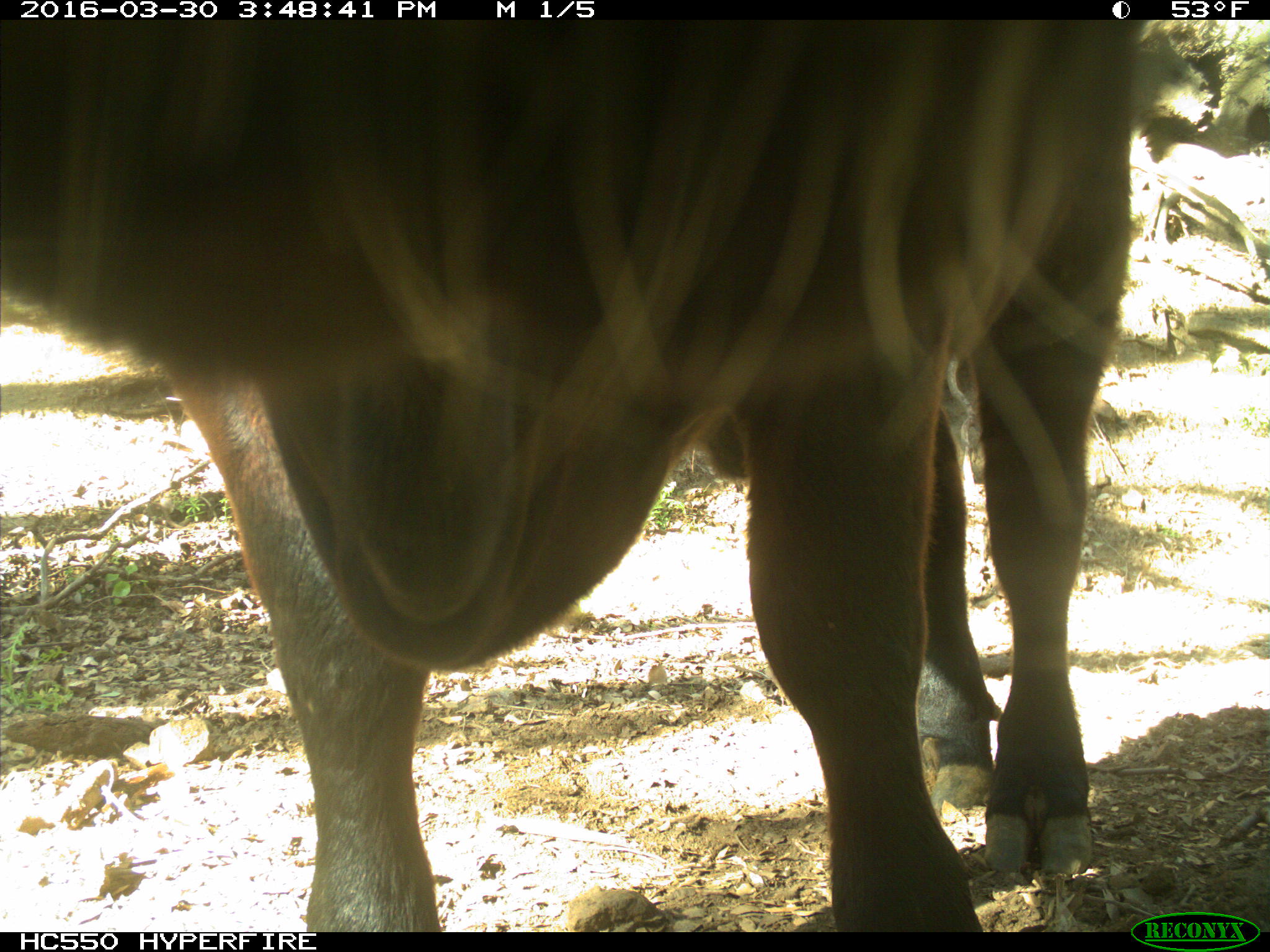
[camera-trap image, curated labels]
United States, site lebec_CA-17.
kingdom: Animalia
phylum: Chordata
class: Mammalia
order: Artiodactyla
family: Bovidae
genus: Bos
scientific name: Bos taurus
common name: domestic cow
Bos taurus (domestic cow).